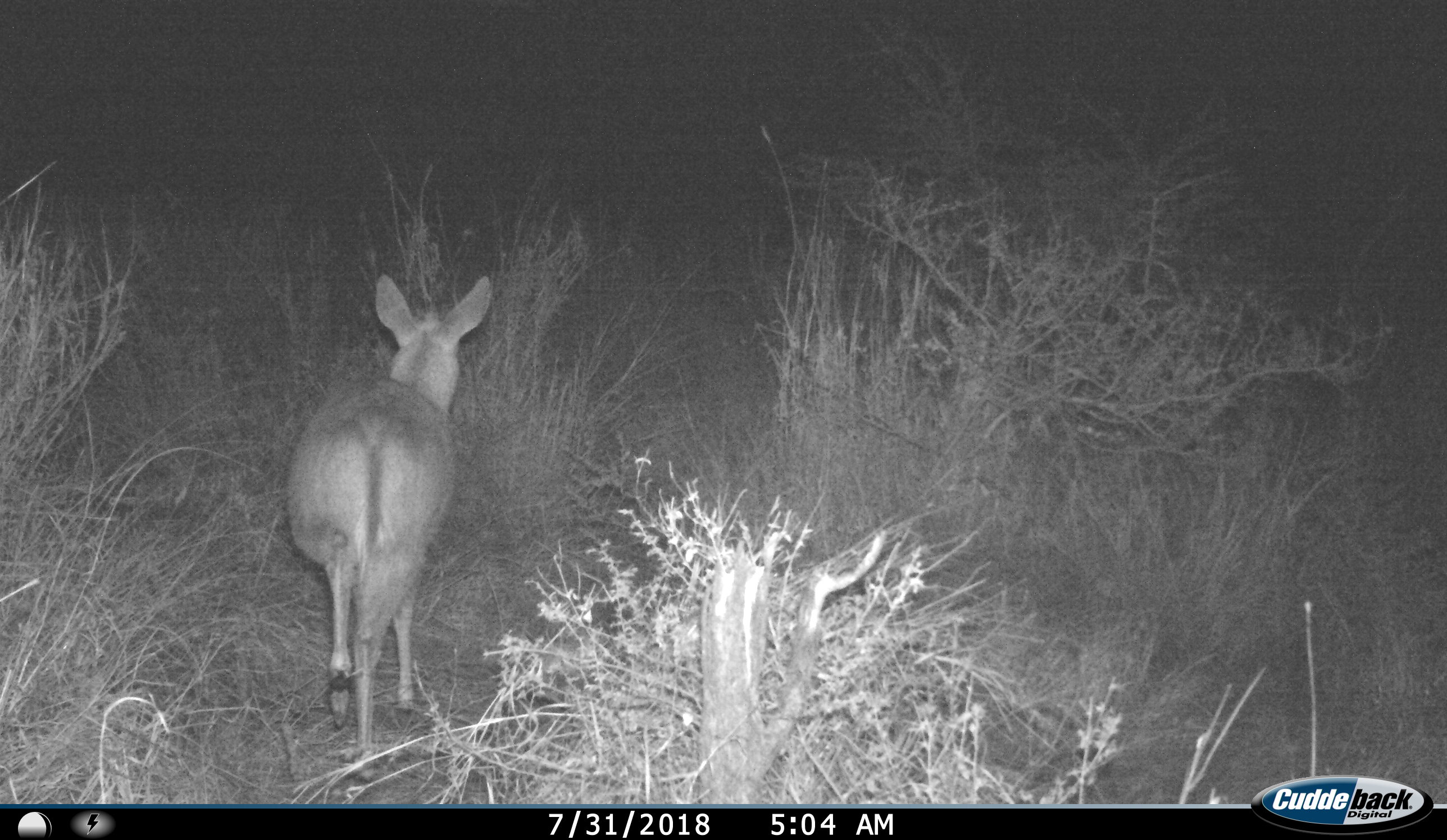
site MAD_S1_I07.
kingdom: Animalia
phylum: Chordata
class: Mammalia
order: Artiodactyla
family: Bovidae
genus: Redunca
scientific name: Redunca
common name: reedbuck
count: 1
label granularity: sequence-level